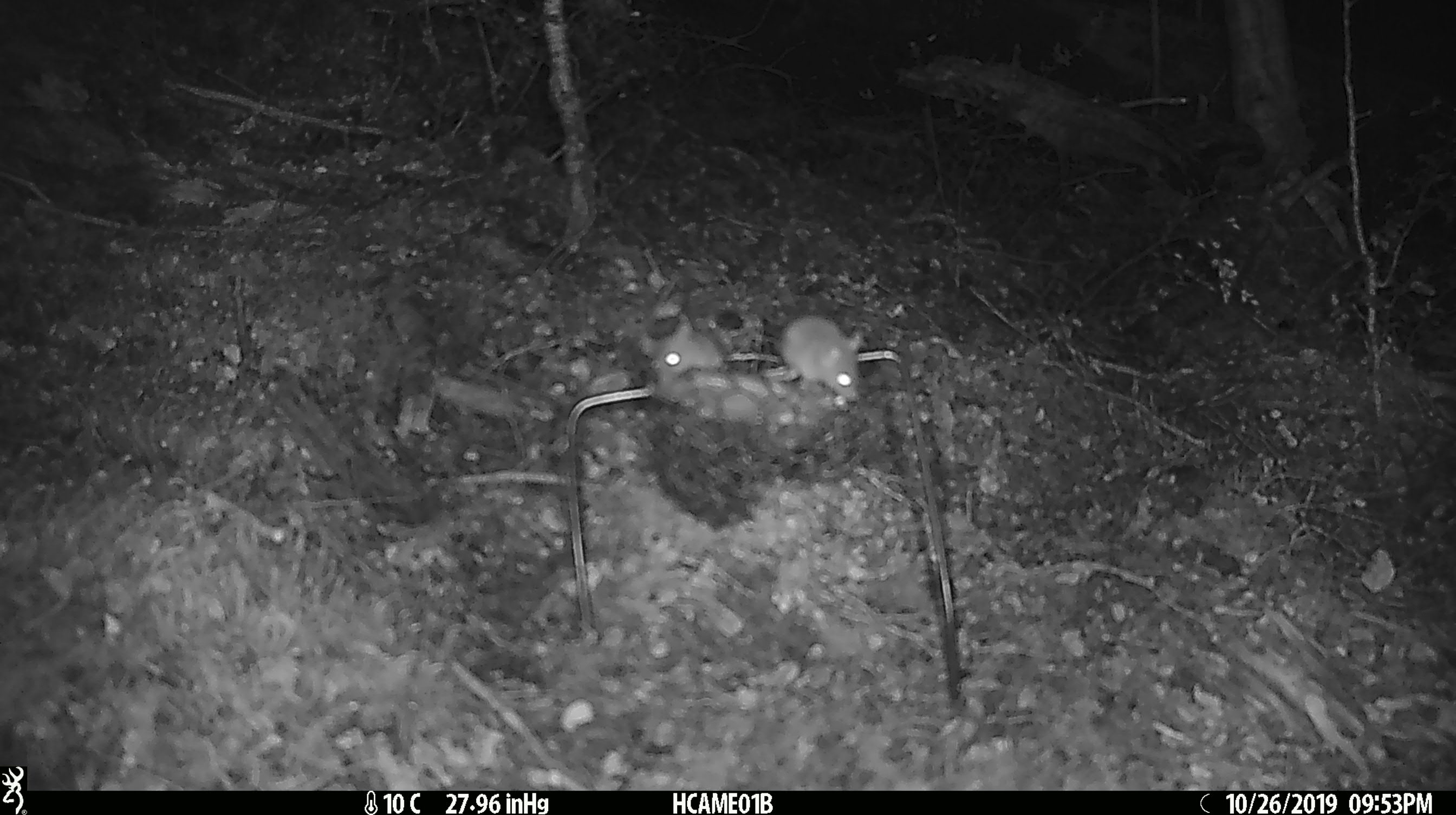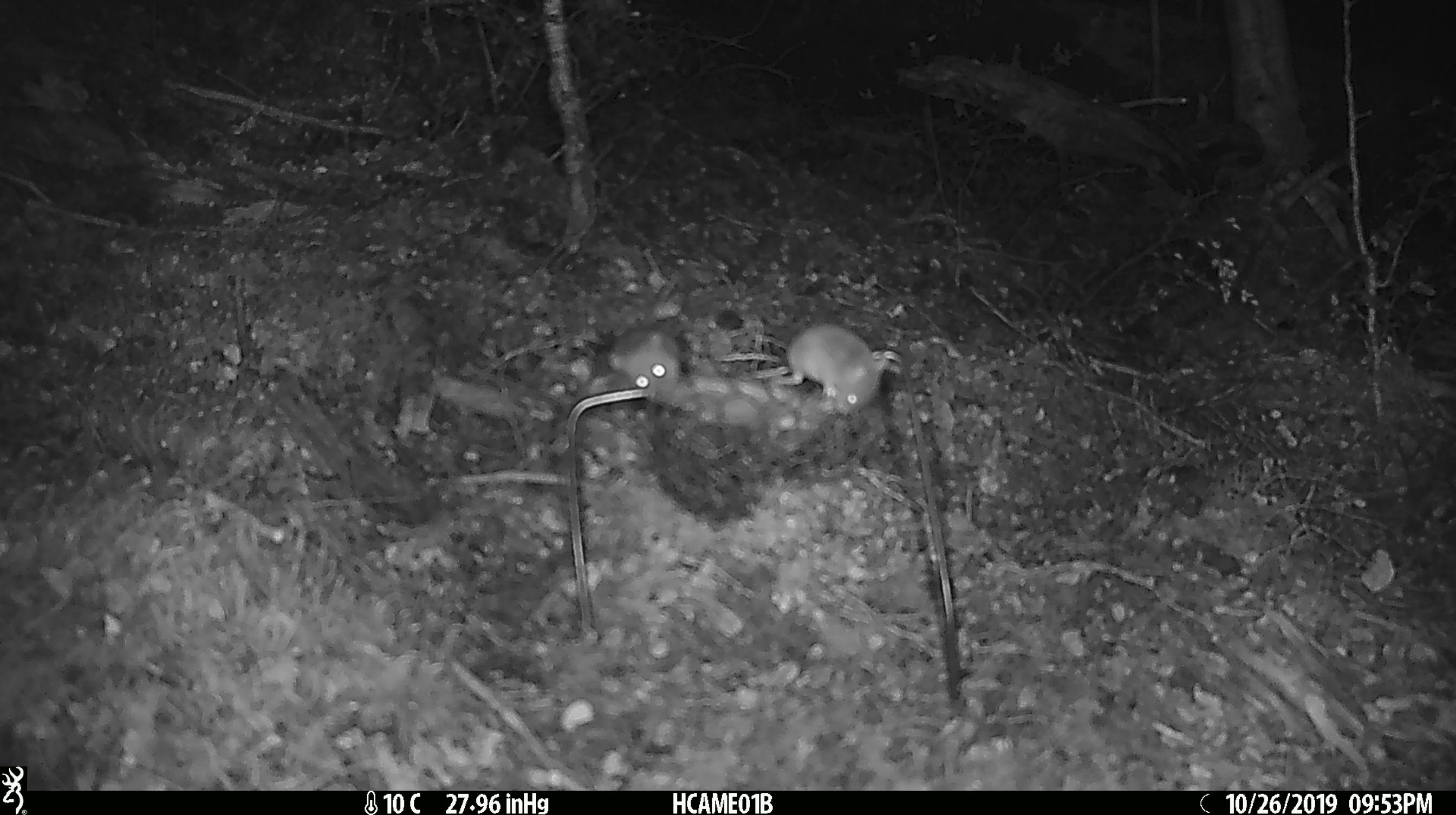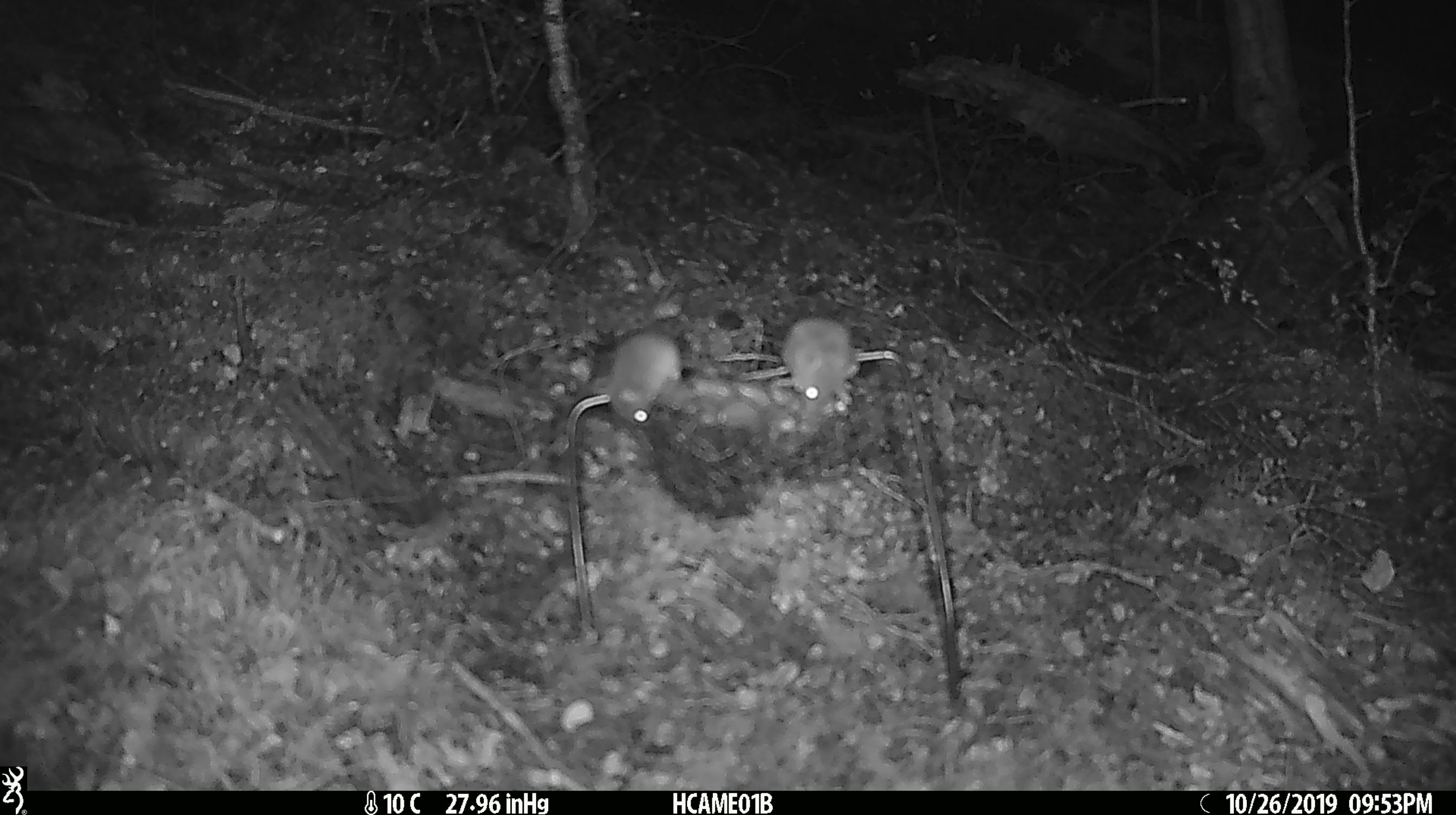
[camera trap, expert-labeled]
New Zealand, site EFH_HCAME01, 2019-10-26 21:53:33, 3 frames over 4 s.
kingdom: Animalia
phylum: Chordata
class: Mammalia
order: Rodentia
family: Muridae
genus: Mus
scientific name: Mus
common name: mouse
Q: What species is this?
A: Mouse (Mus).